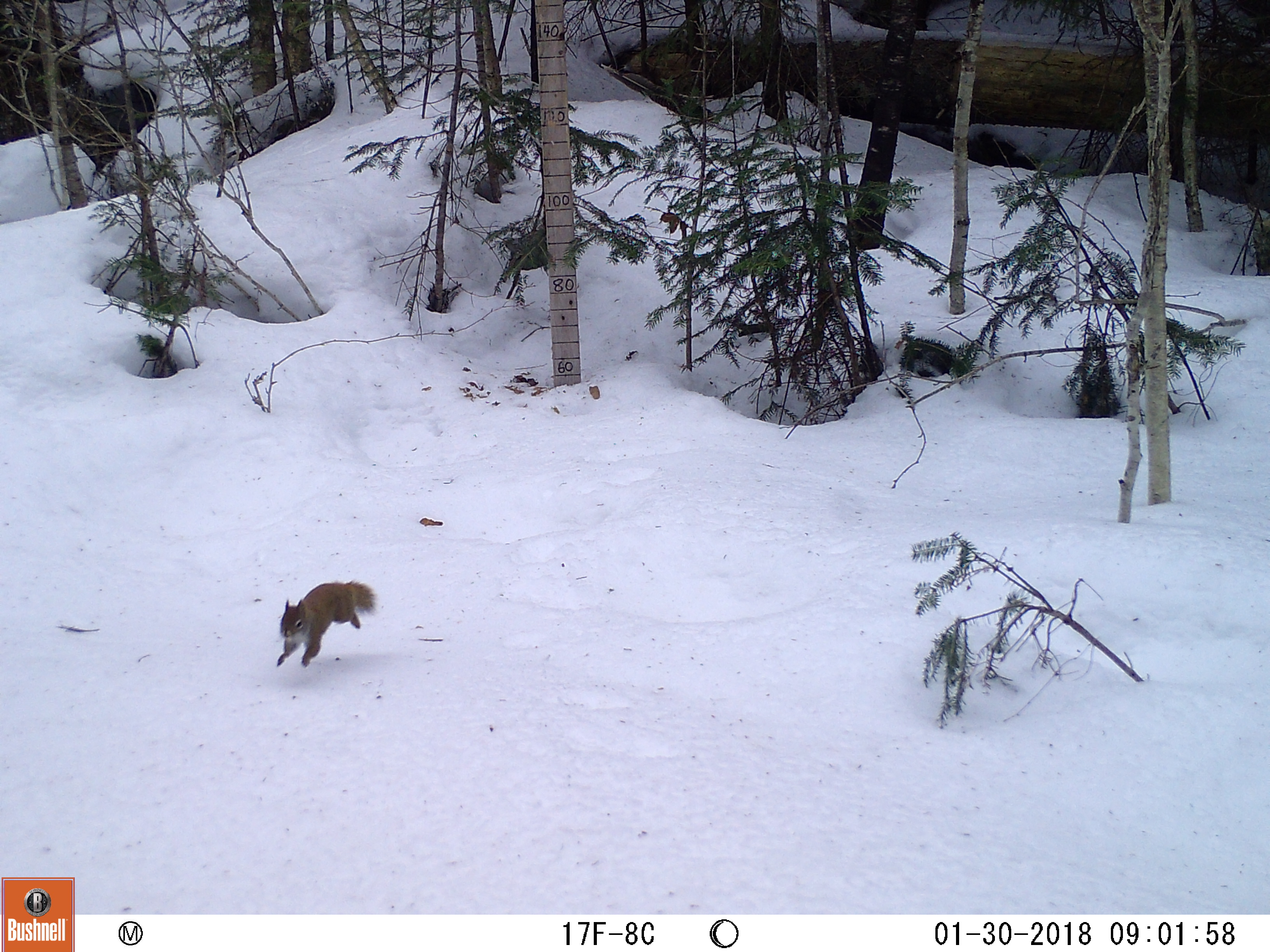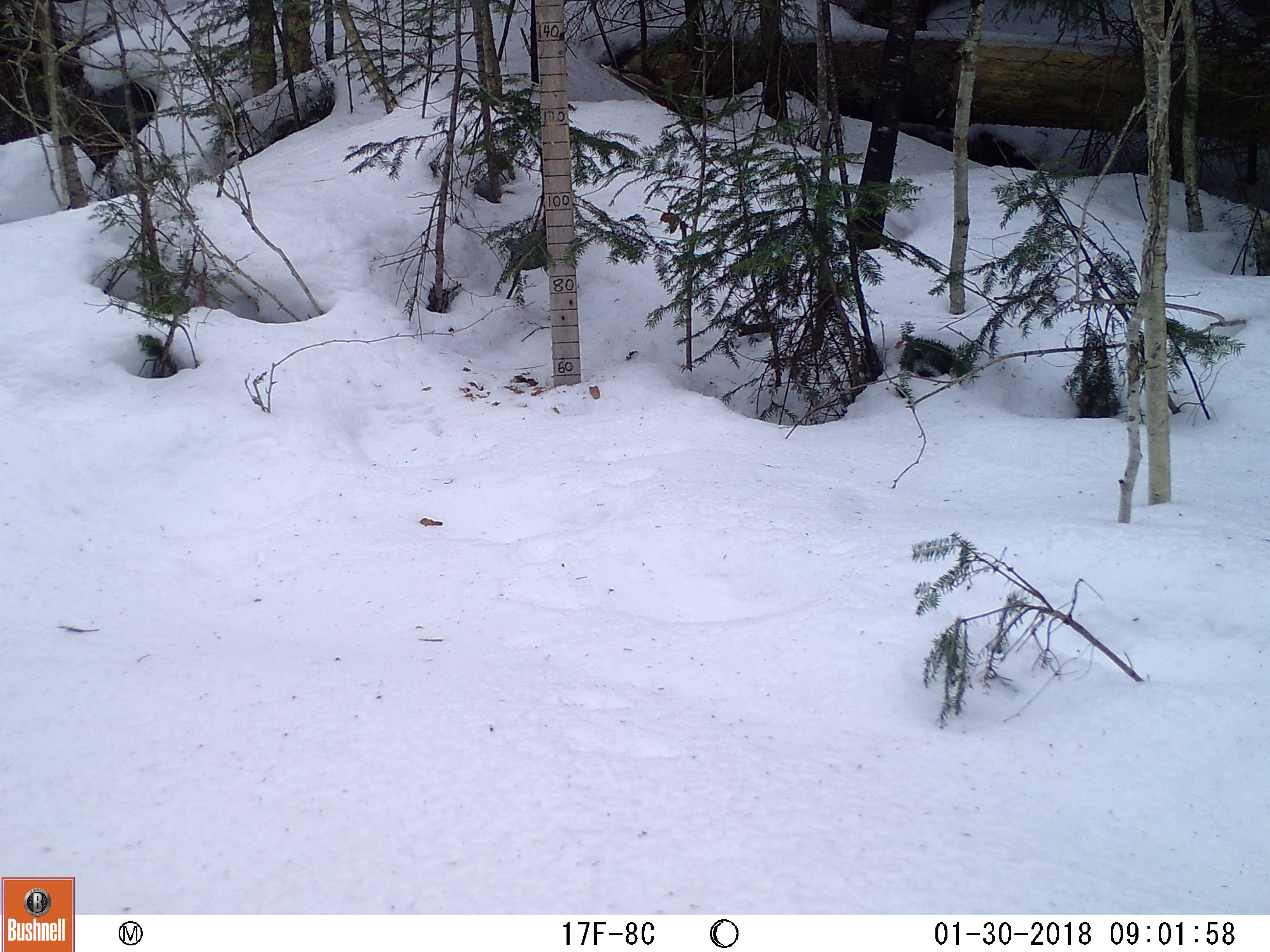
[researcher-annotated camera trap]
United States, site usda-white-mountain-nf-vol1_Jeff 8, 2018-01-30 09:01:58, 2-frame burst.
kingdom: Animalia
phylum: Chordata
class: Mammalia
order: Rodentia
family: Sciuridae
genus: Tamiasciurus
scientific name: Tamiasciurus hudsonicus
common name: red squirrel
Red squirrel (Tamiasciurus hudsonicus).